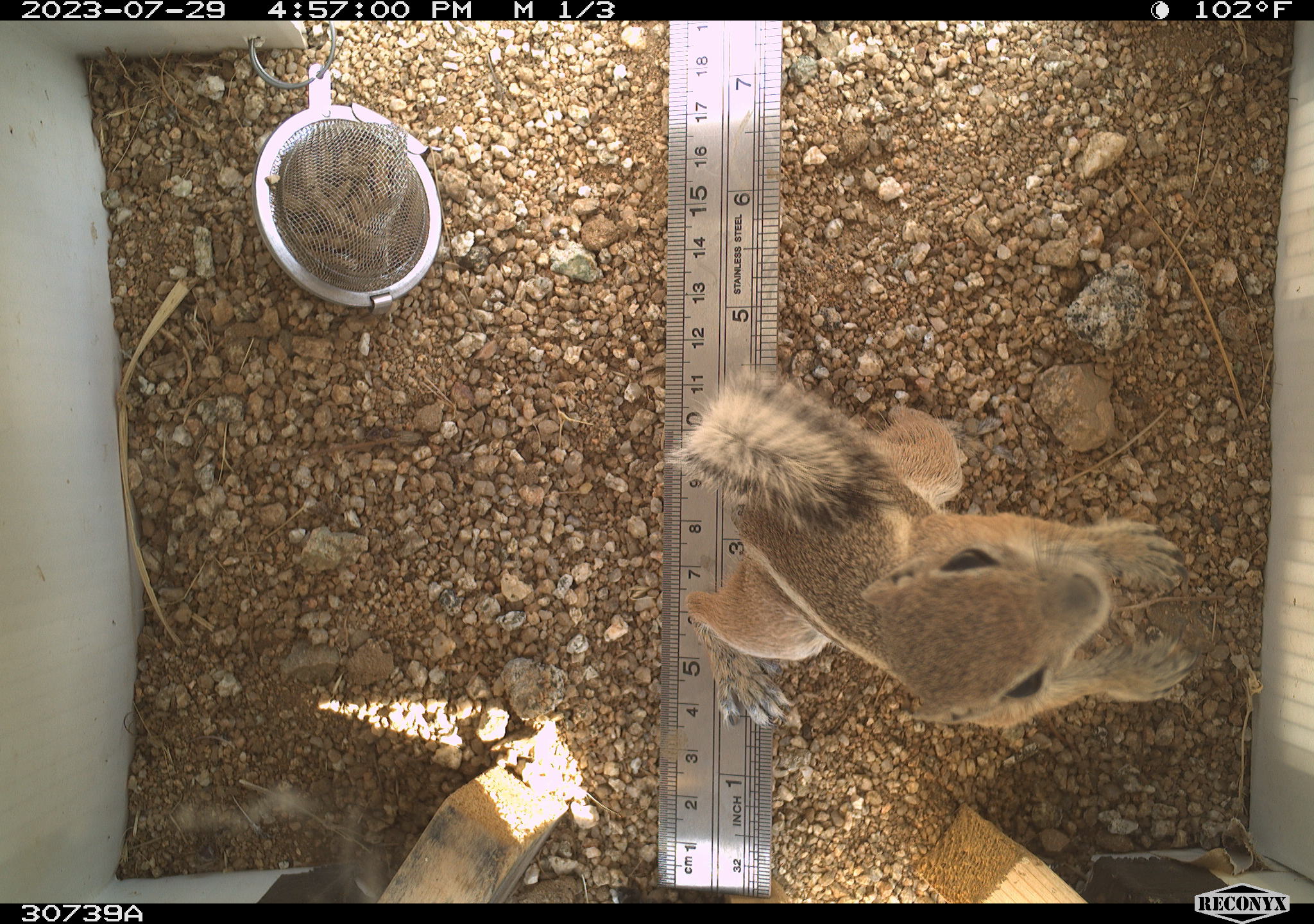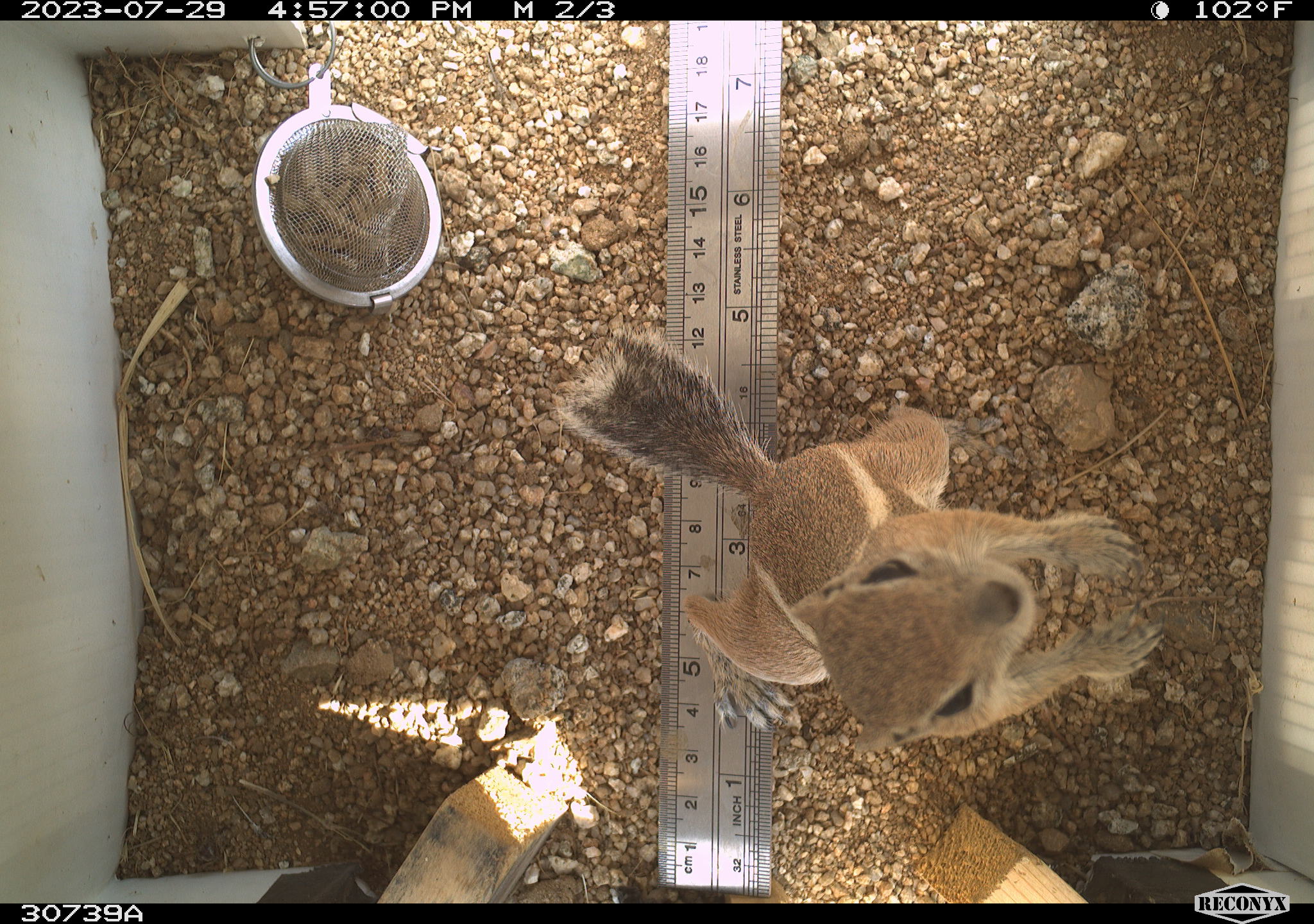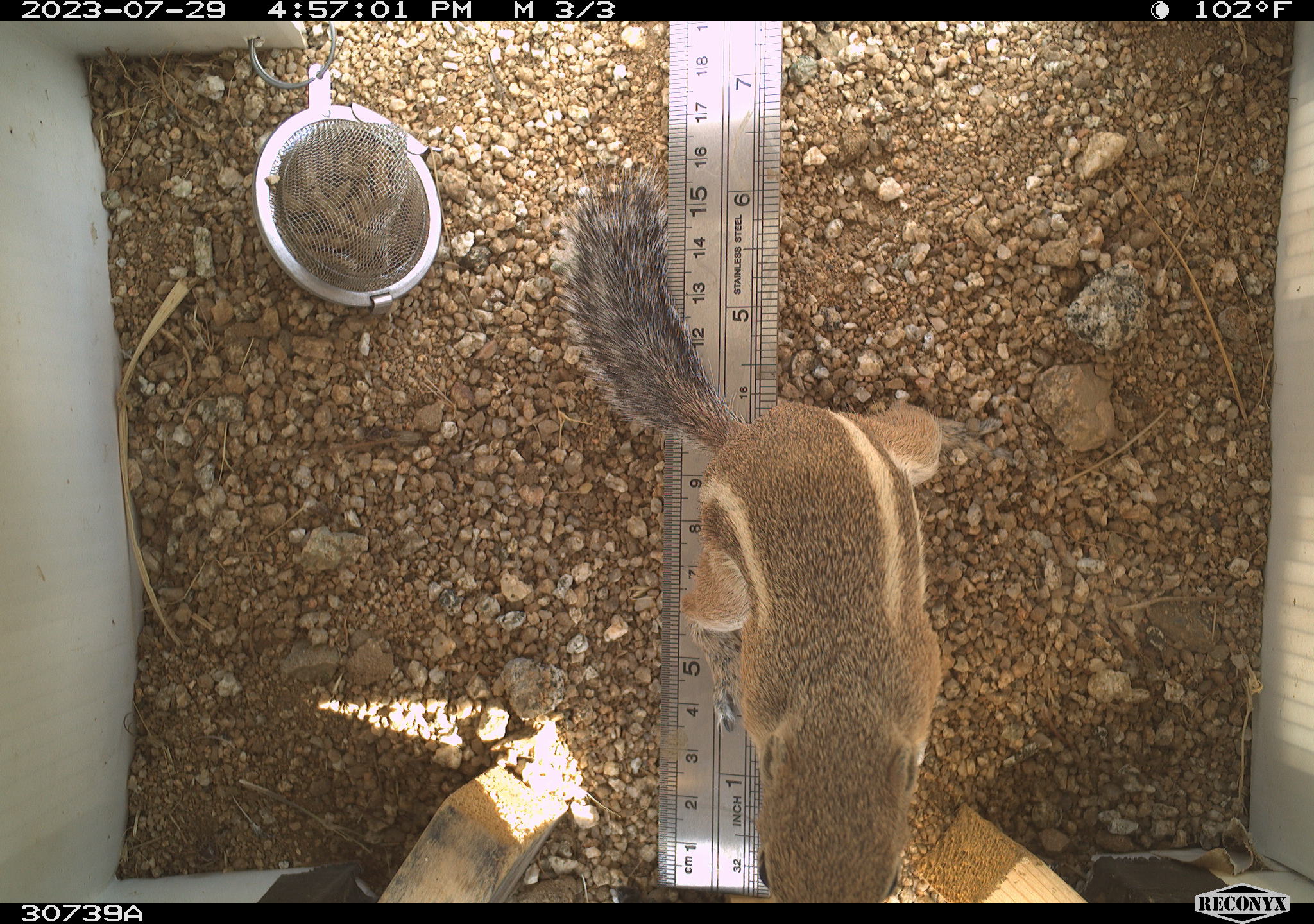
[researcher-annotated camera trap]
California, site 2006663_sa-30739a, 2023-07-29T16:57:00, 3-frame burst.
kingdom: Animalia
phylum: Chordata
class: Mammalia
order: Rodentia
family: Sciuridae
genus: Ammospermophilus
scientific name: Ammospermophilus leucurus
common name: white-tailed antelope squirrel